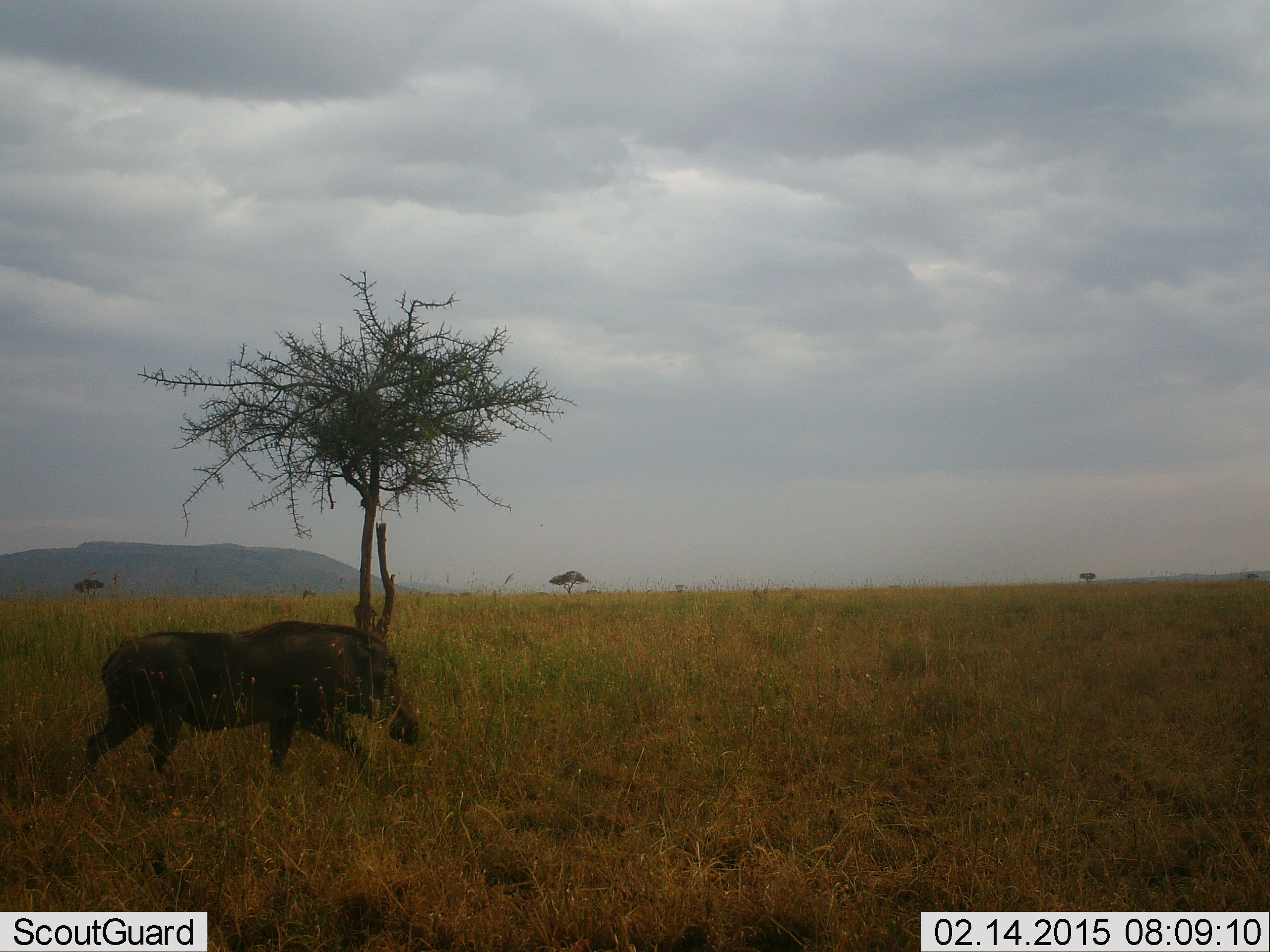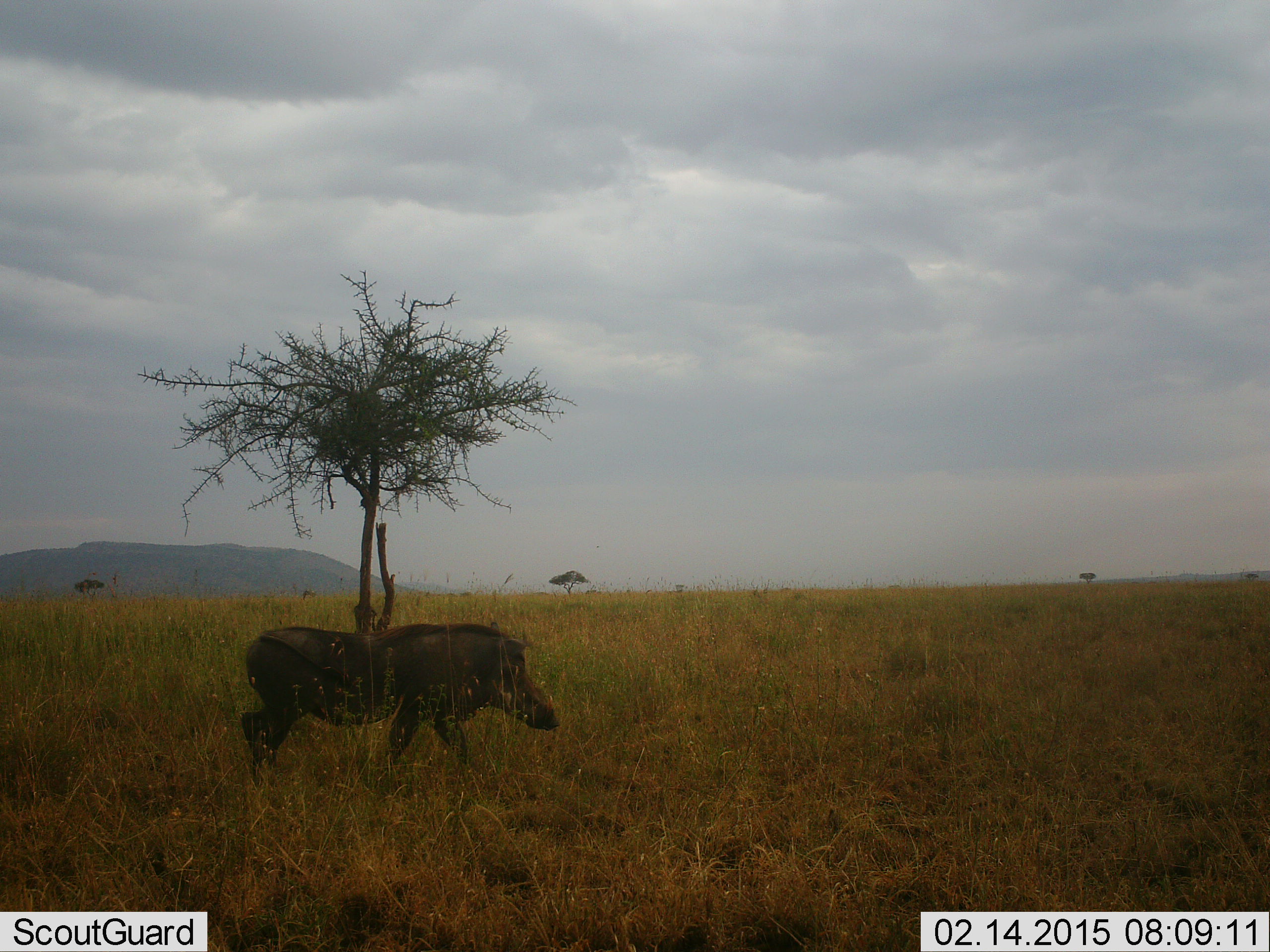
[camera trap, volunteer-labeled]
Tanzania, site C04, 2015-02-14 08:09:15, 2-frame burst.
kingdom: Animalia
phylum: Chordata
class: Mammalia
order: Artiodactyla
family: Suidae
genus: Phacochoerus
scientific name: Phacochoerus africanus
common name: warthog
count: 1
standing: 0%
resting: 0%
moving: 100%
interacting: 0%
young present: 0%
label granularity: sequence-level